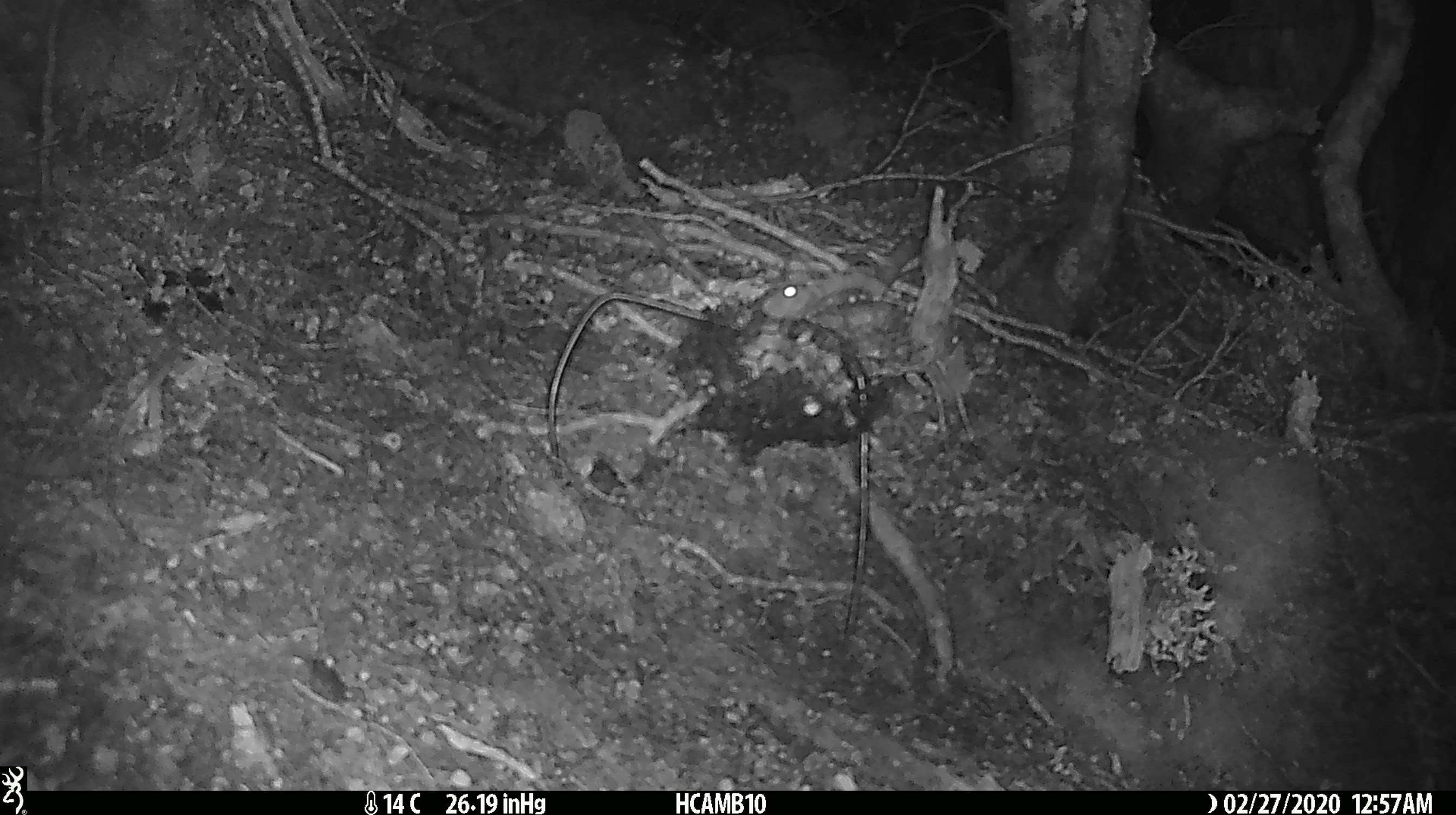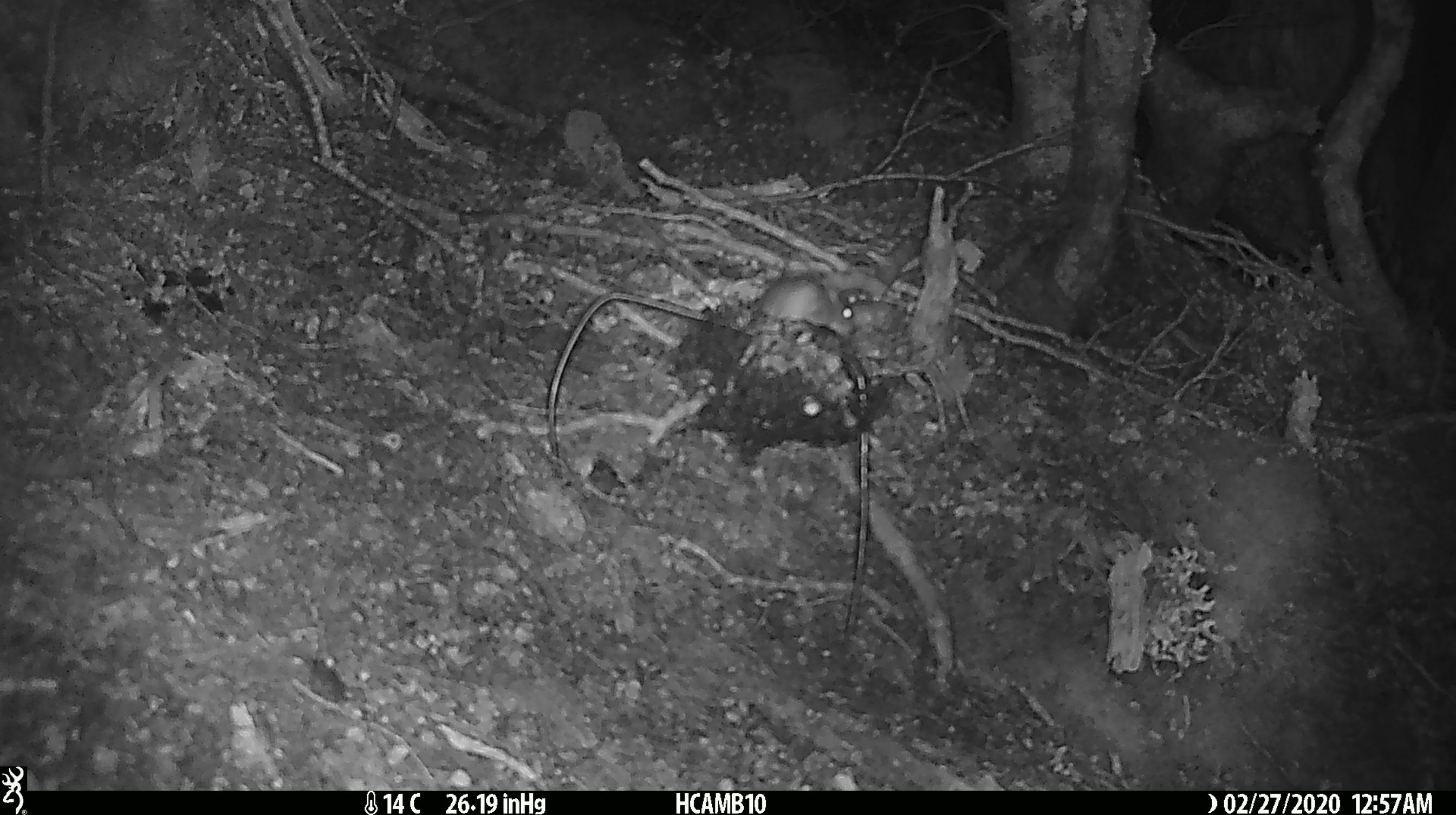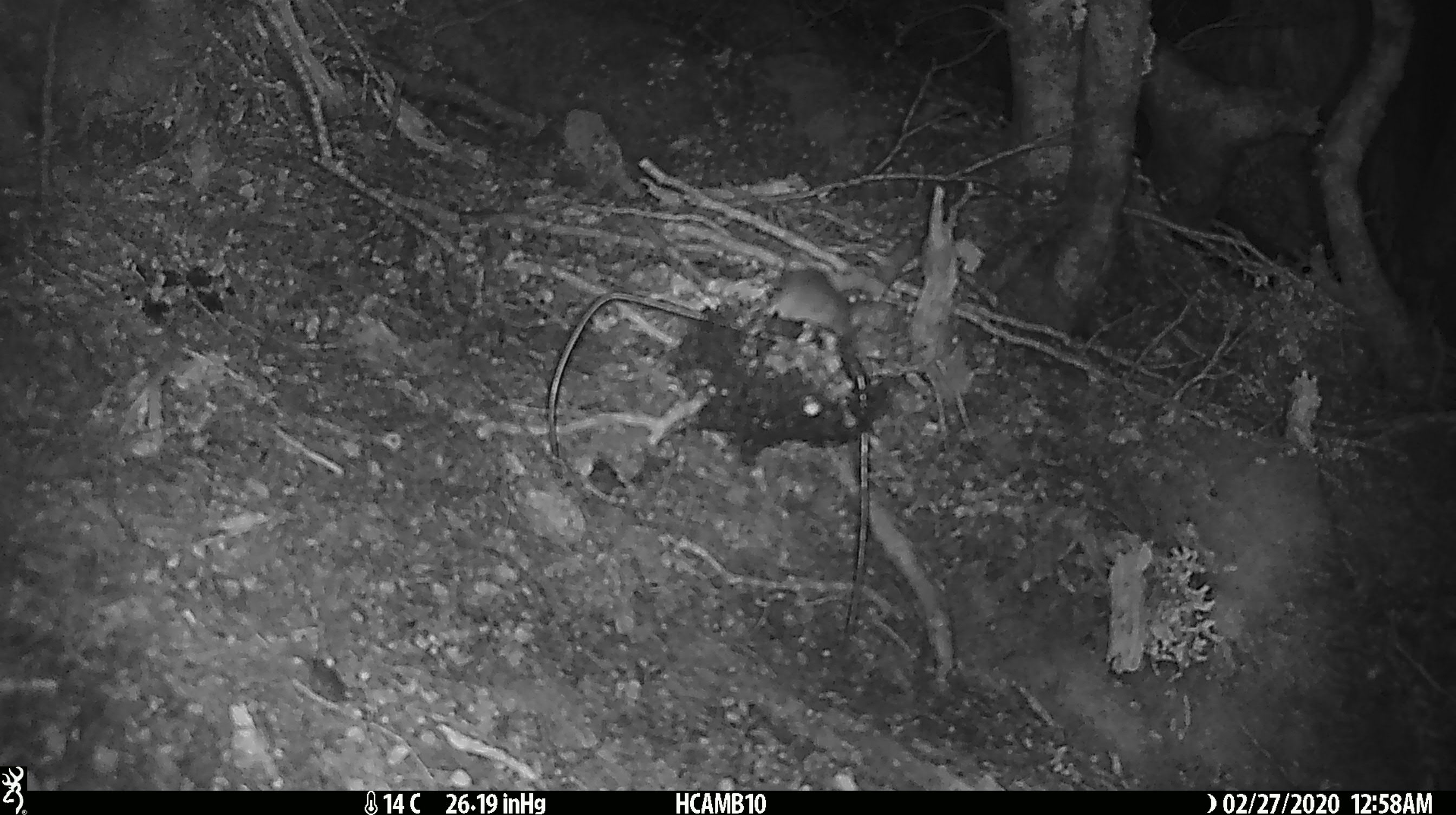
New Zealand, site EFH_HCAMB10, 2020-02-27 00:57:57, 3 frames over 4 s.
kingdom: Animalia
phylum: Chordata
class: Mammalia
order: Rodentia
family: Muridae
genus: Mus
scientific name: Mus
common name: mouse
Mouse (Mus).